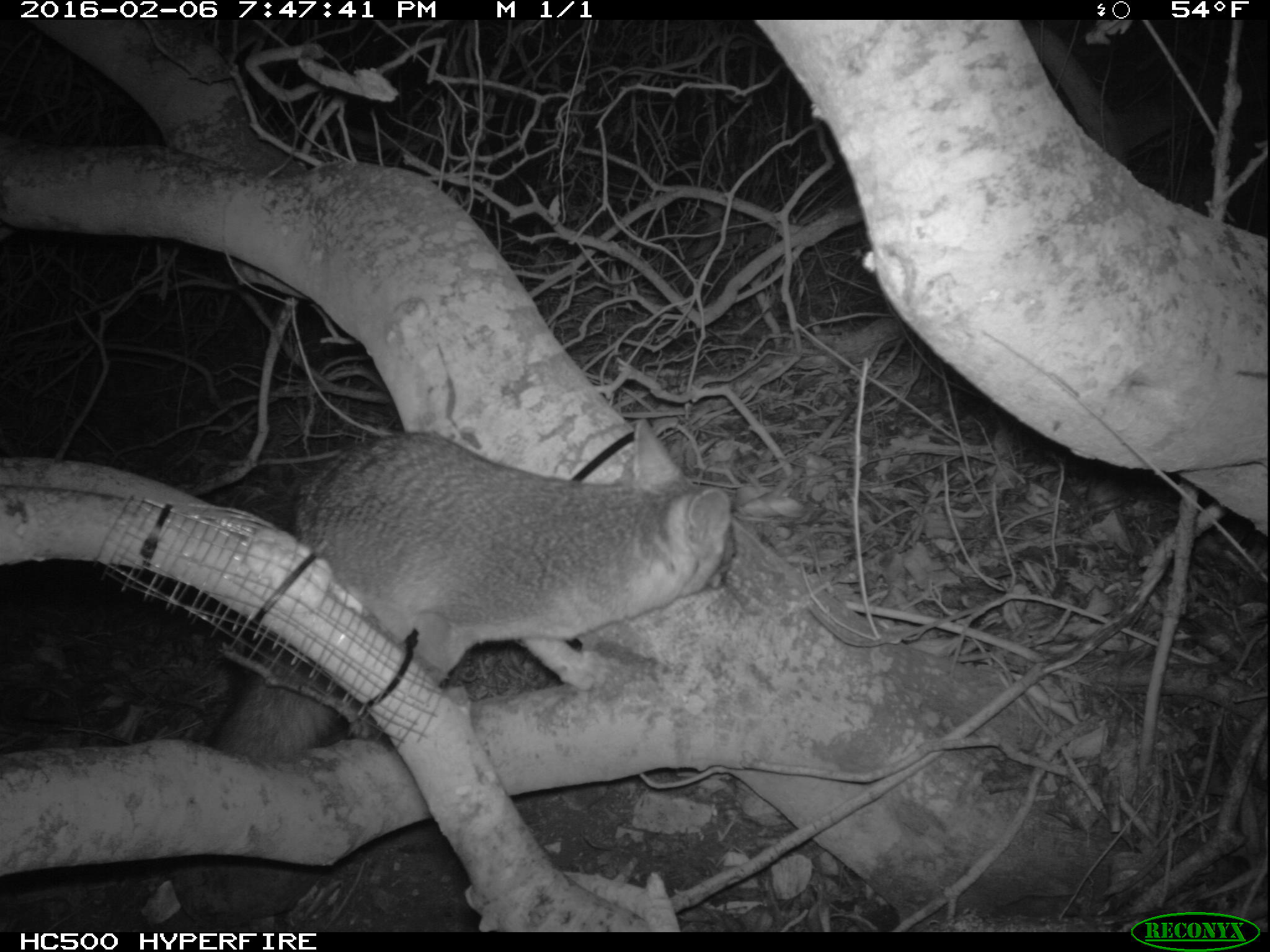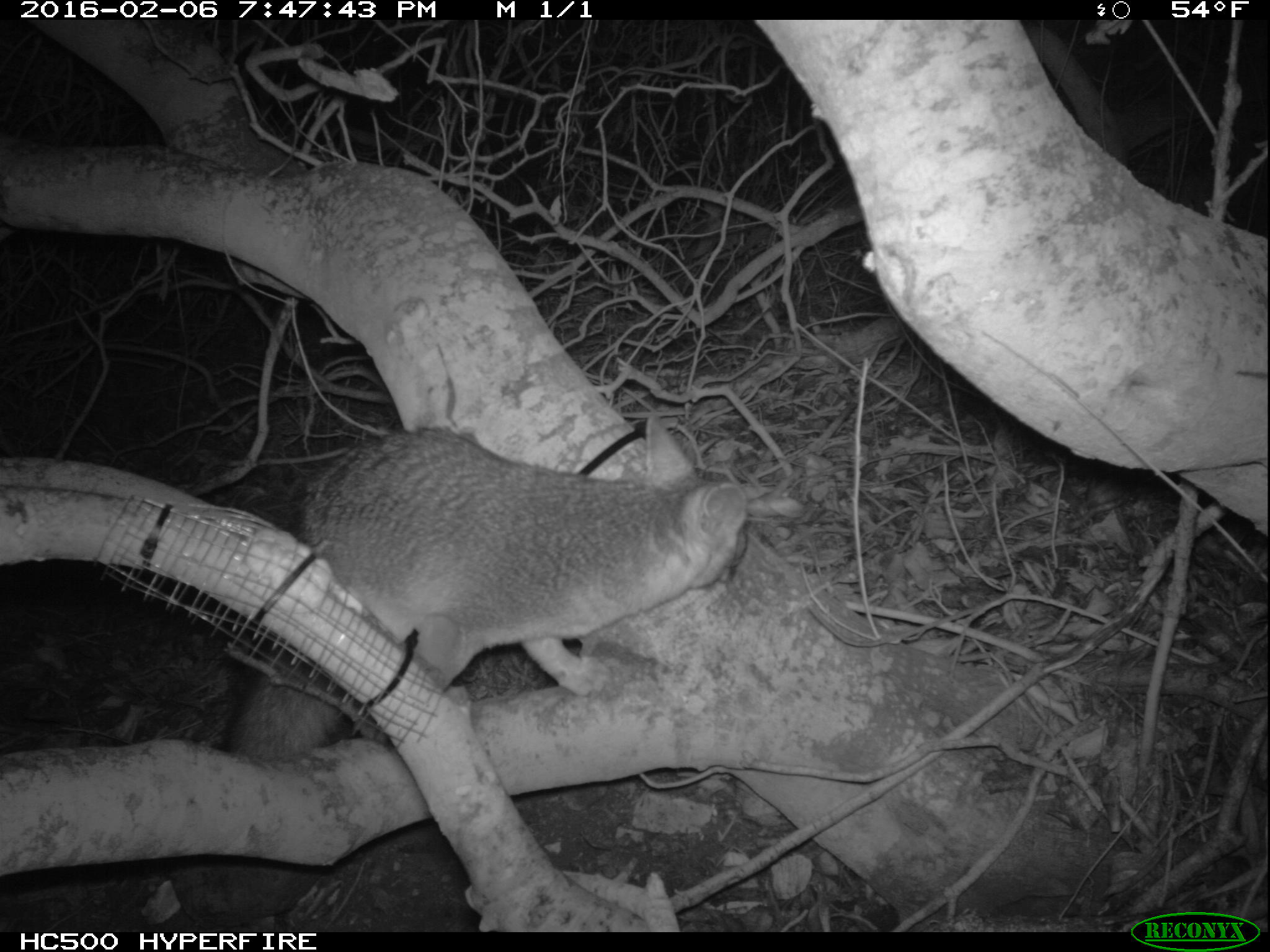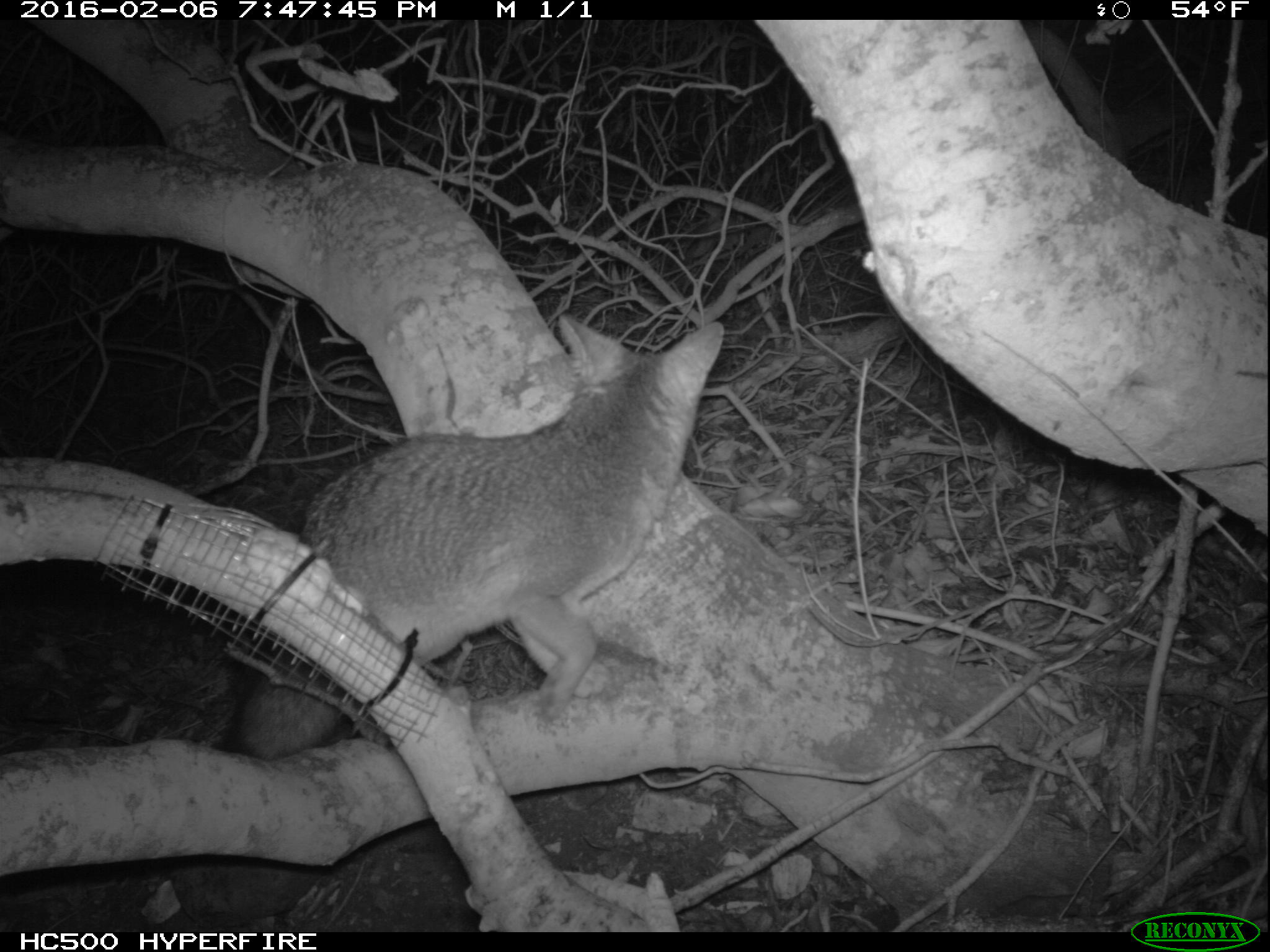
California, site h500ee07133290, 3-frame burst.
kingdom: Animalia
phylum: Chordata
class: Mammalia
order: Carnivora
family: Canidae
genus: Urocyon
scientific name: Urocyon littoralis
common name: island fox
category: fox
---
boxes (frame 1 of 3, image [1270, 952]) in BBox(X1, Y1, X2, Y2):
fox: BBox(211, 416, 735, 764)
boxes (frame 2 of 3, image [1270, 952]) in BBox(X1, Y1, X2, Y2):
fox: BBox(223, 415, 748, 757)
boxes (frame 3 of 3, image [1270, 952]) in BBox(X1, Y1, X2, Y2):
fox: BBox(213, 314, 724, 761)